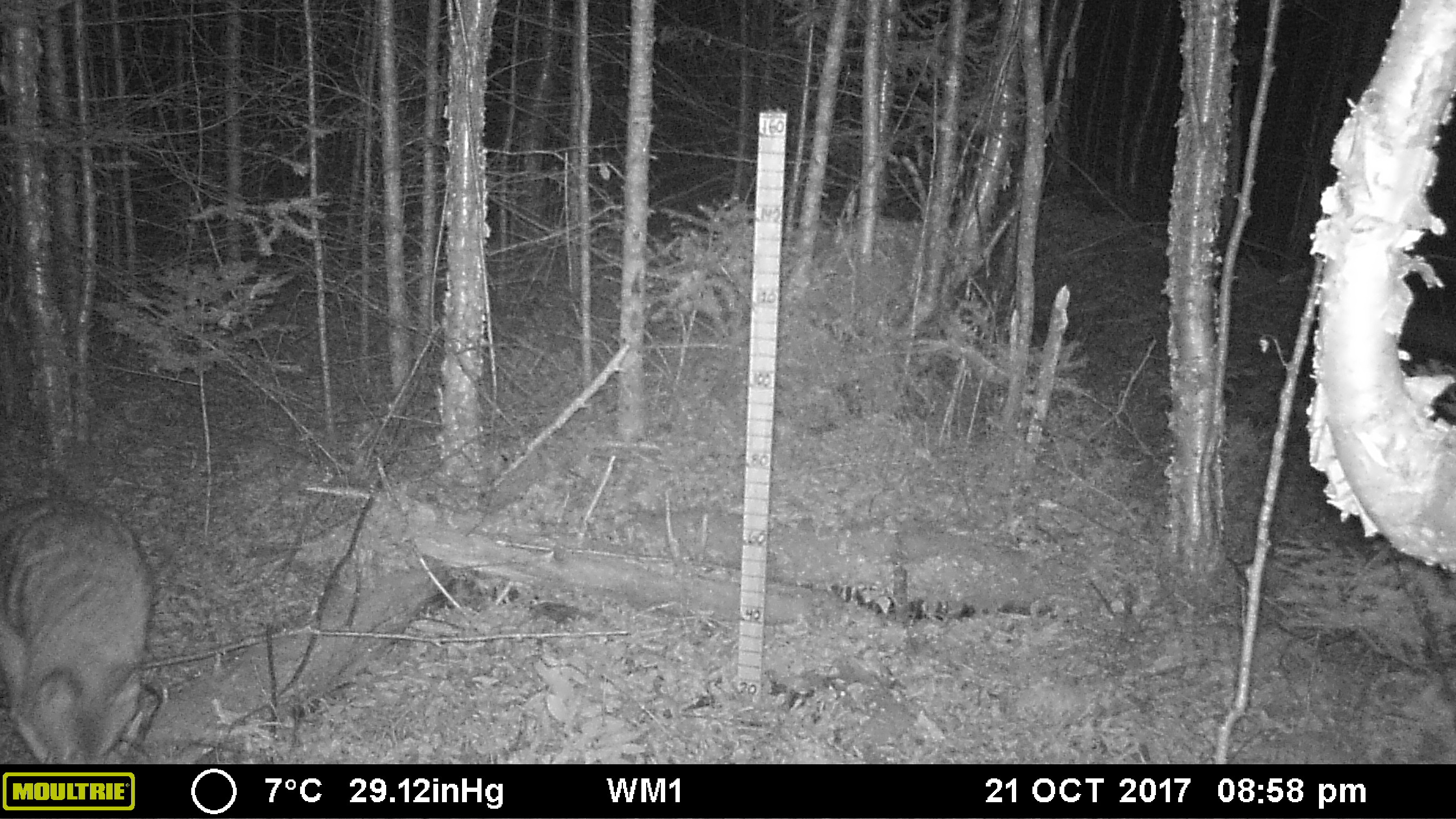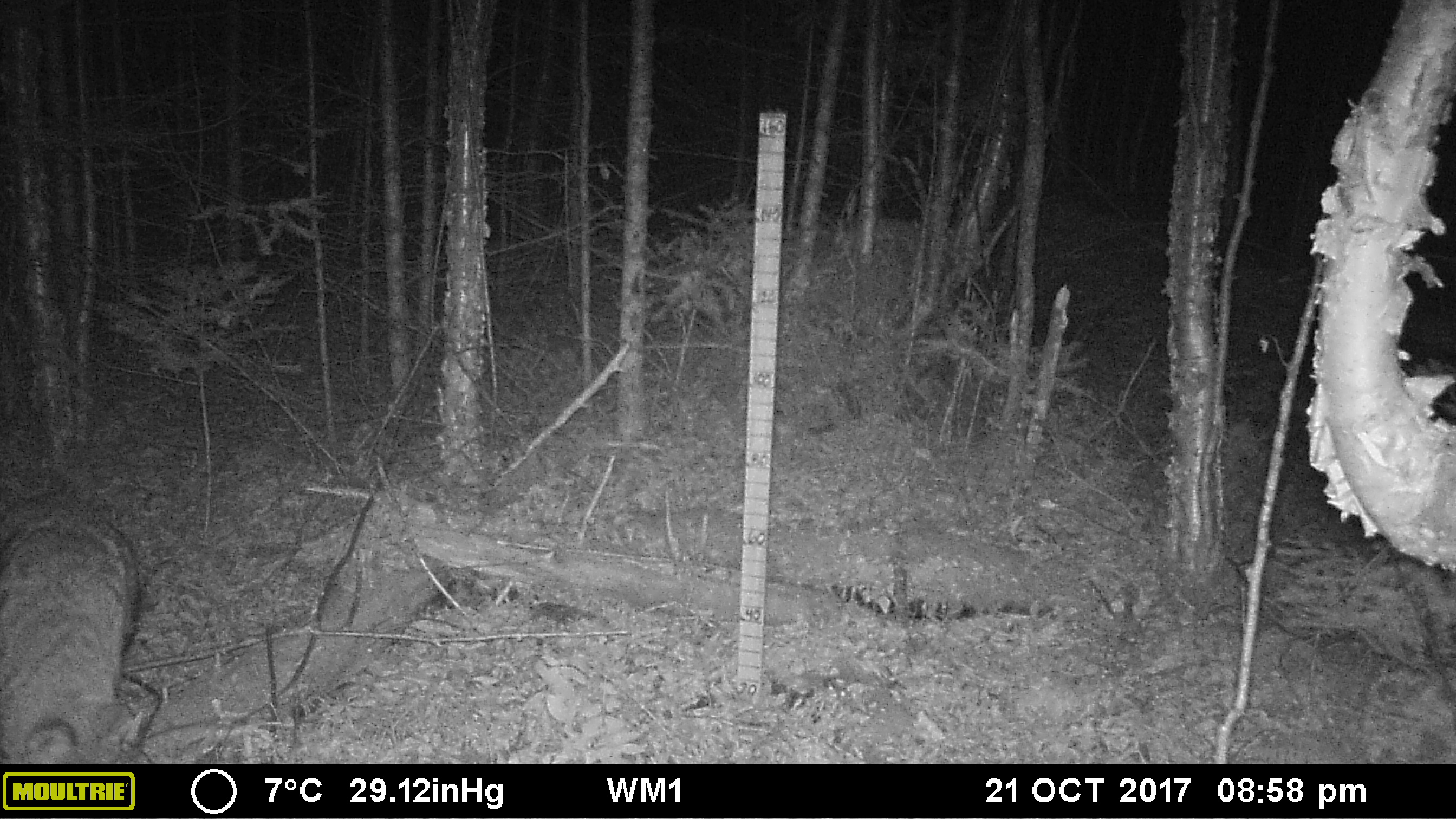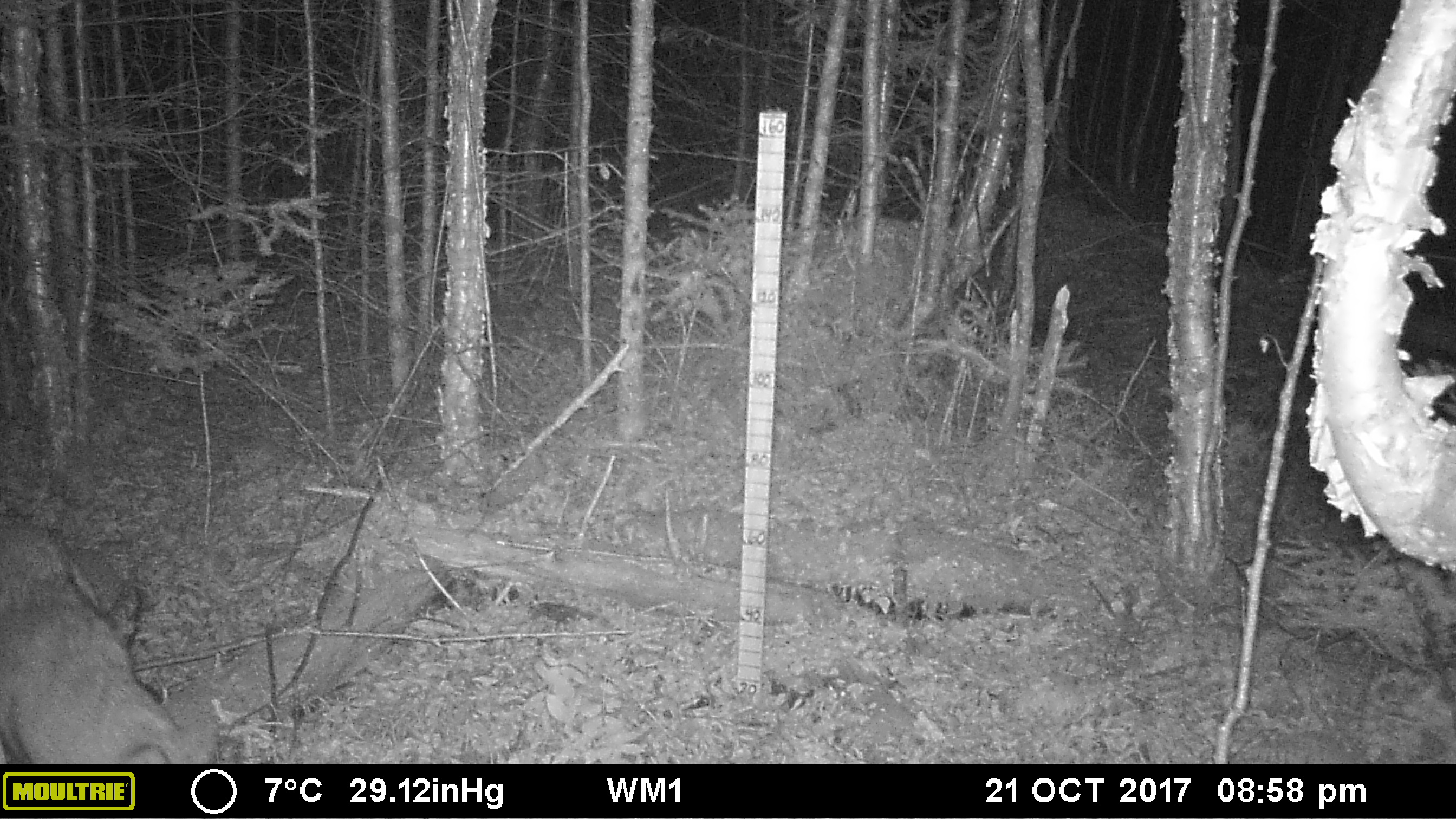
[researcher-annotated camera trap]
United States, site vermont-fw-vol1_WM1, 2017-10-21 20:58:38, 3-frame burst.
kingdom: Animalia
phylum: Chordata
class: Mammalia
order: Carnivora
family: Canidae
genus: Canis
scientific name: Canis latrans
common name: coyote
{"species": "coyote (Canis latrans)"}